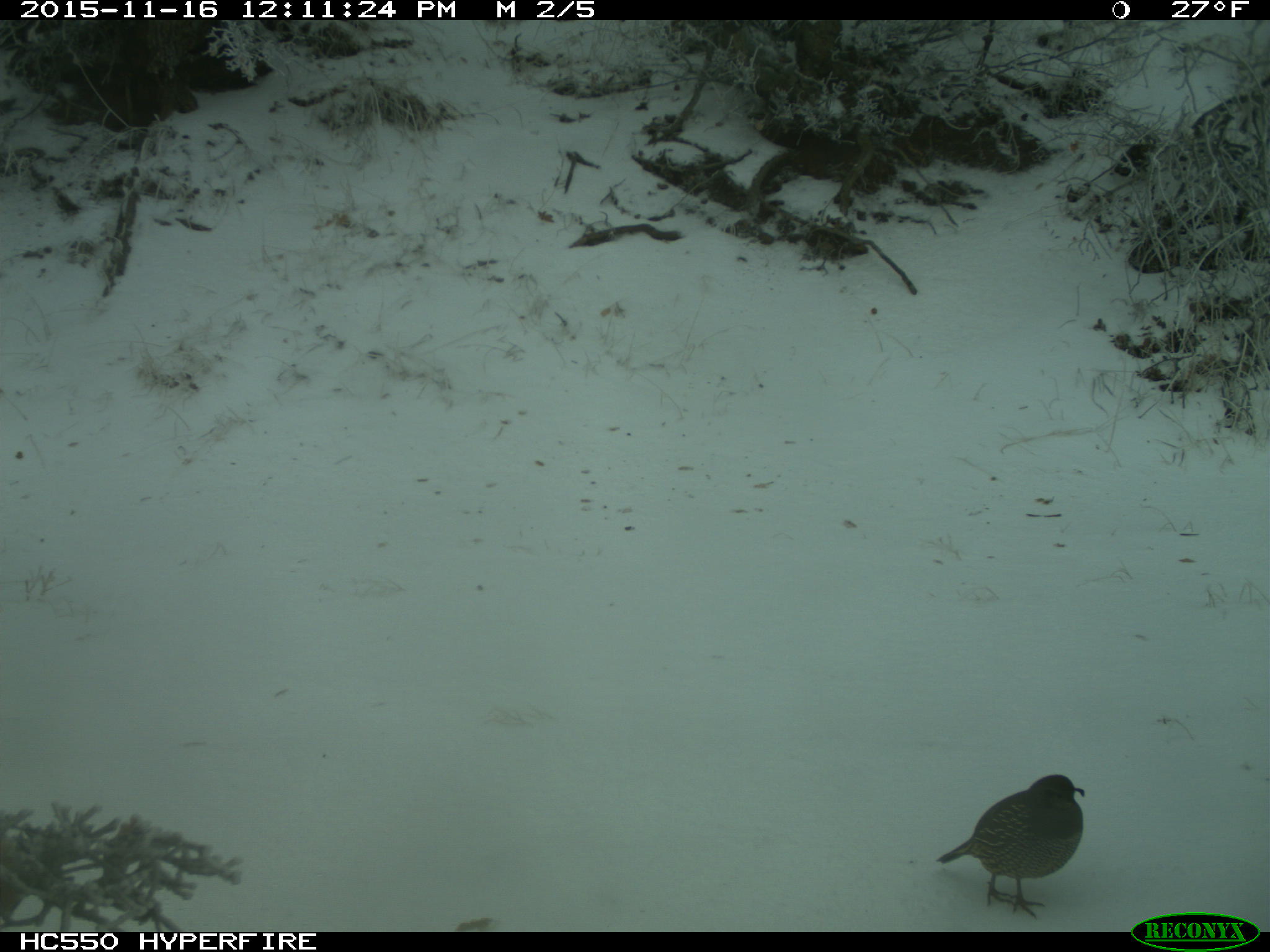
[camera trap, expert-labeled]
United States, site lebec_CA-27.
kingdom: Animalia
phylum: Chordata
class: Aves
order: Galliformes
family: Odontophoridae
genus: Callipepla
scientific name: Callipepla californica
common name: california quail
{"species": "Callipepla californica (california quail)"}